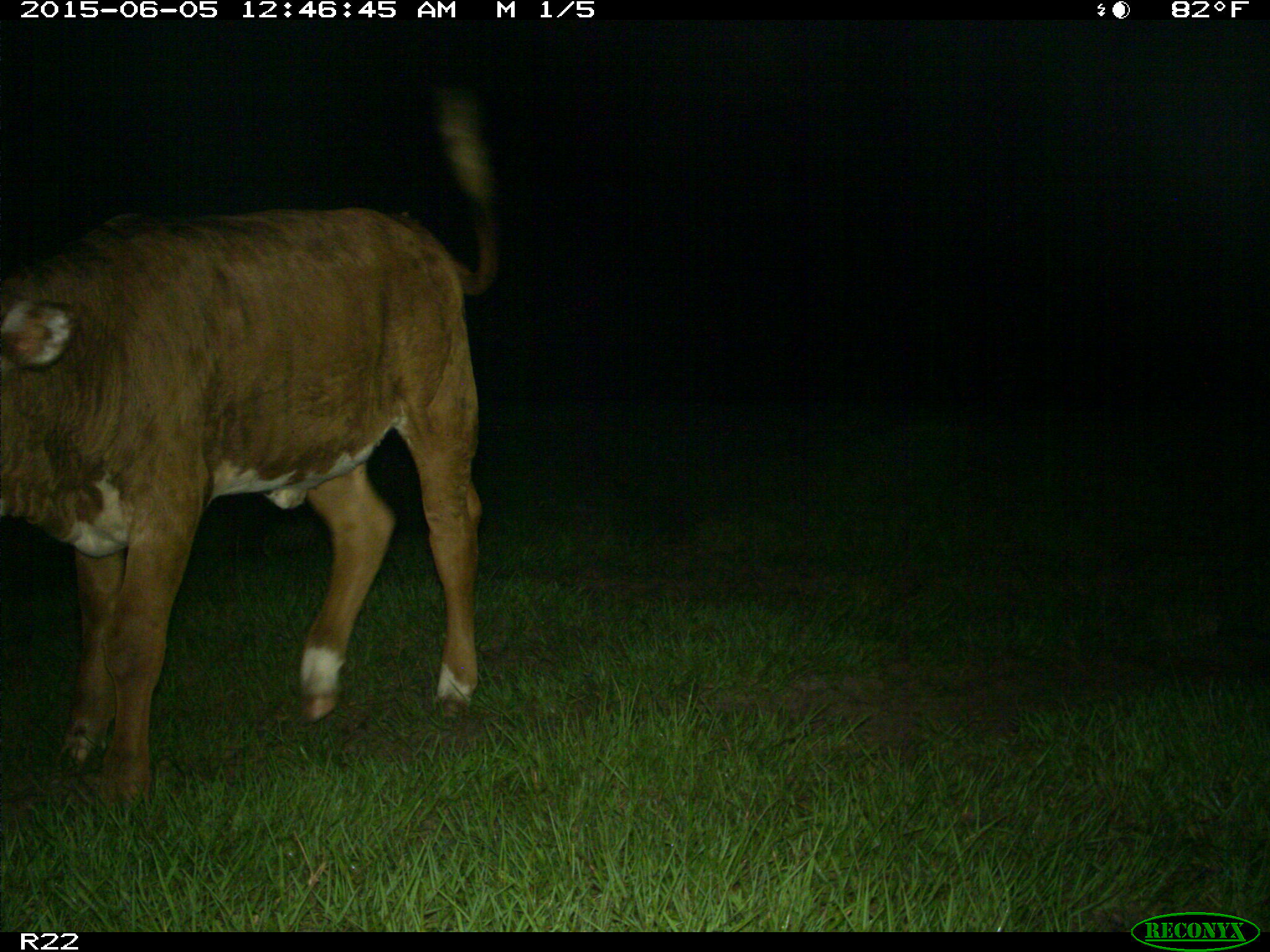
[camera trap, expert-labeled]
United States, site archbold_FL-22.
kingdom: Animalia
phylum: Chordata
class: Mammalia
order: Artiodactyla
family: Bovidae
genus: Bos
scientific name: Bos taurus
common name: domestic cow